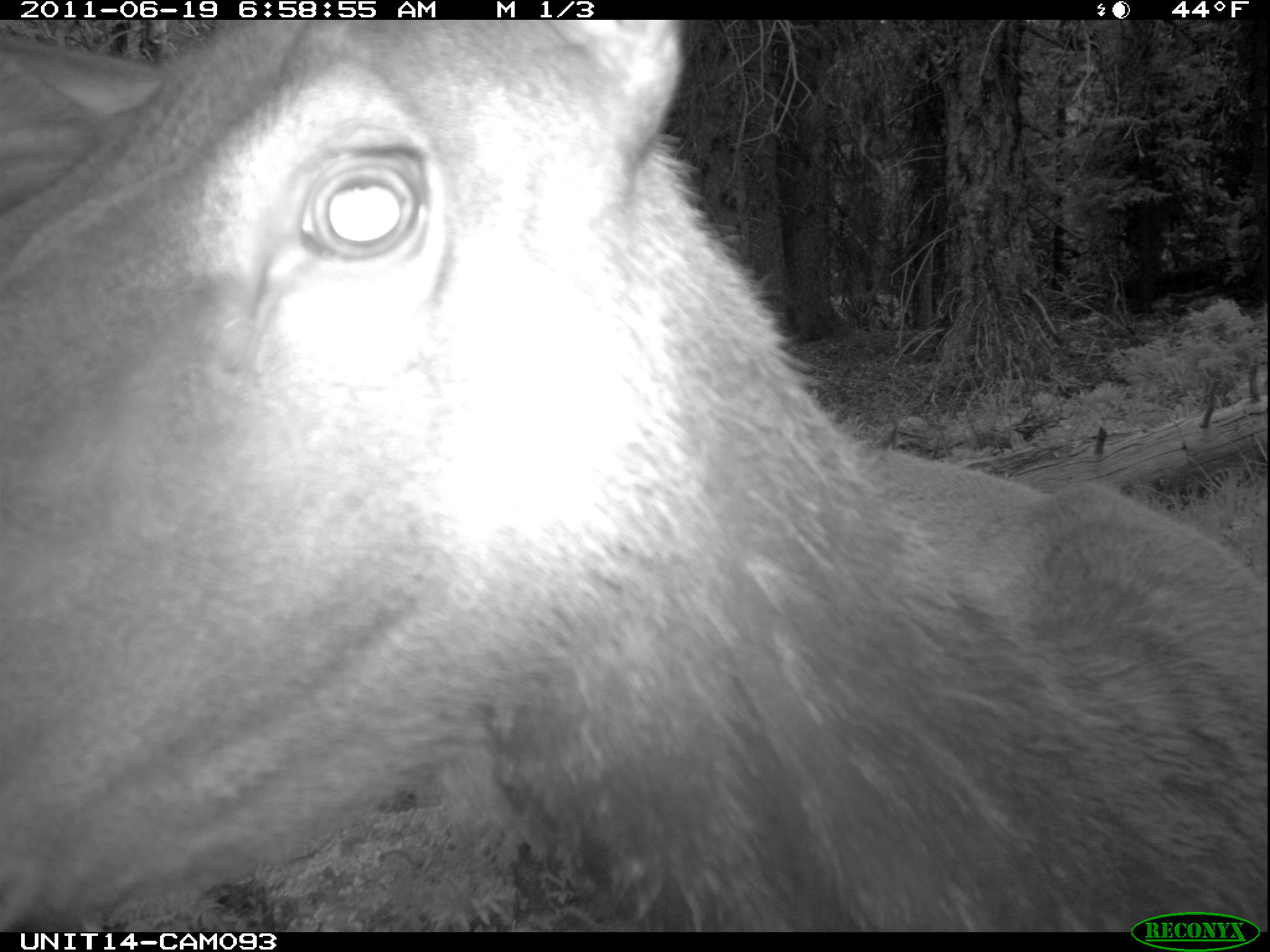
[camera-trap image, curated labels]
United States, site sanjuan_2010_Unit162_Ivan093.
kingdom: Animalia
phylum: Chordata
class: Mammalia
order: Artiodactyla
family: Cervidae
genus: Cervus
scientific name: Cervus elaphus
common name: red deer